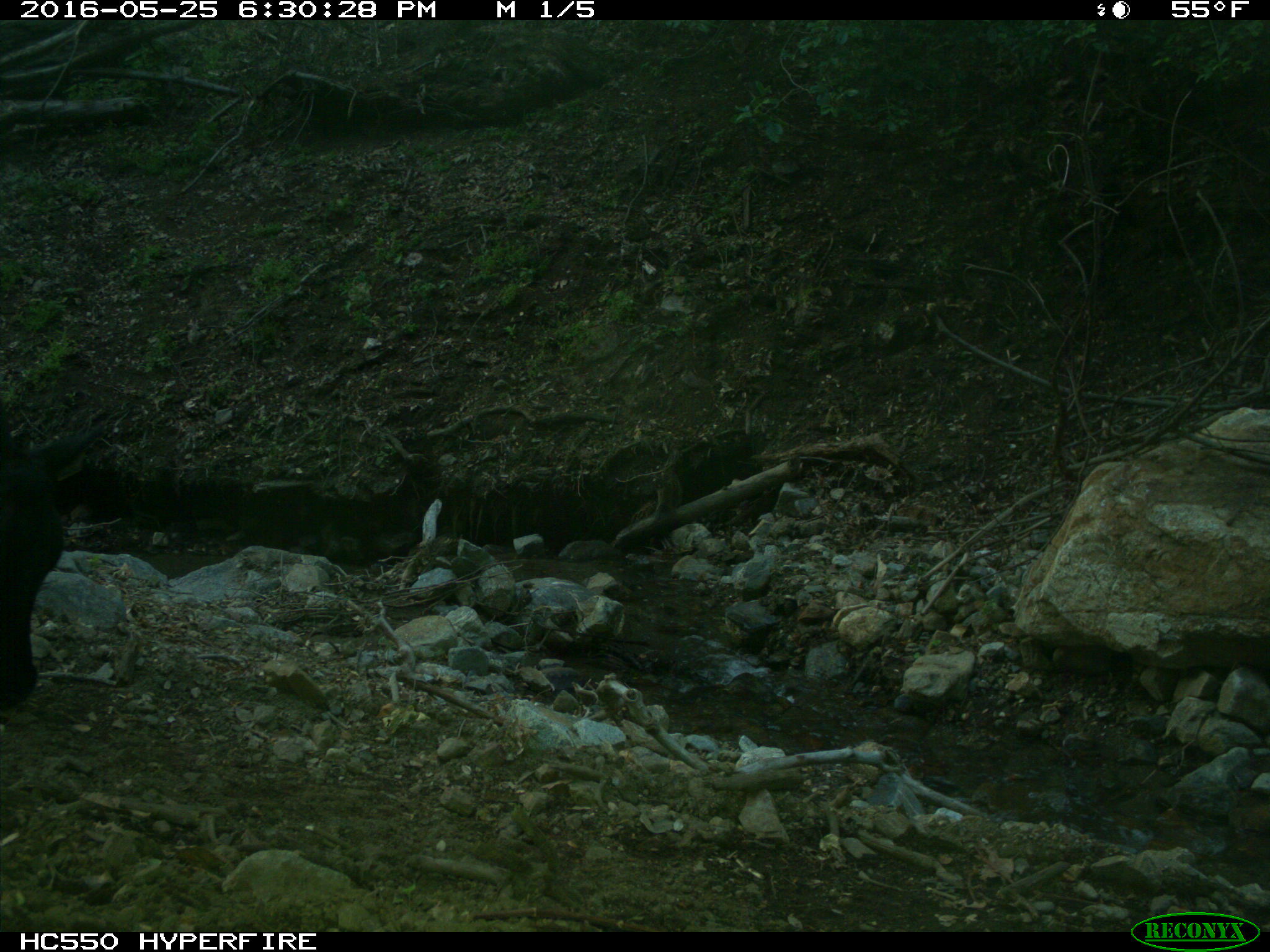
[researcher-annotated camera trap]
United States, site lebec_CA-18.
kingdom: Animalia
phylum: Chordata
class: Mammalia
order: Artiodactyla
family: Bovidae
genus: Bos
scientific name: Bos taurus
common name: domestic cow